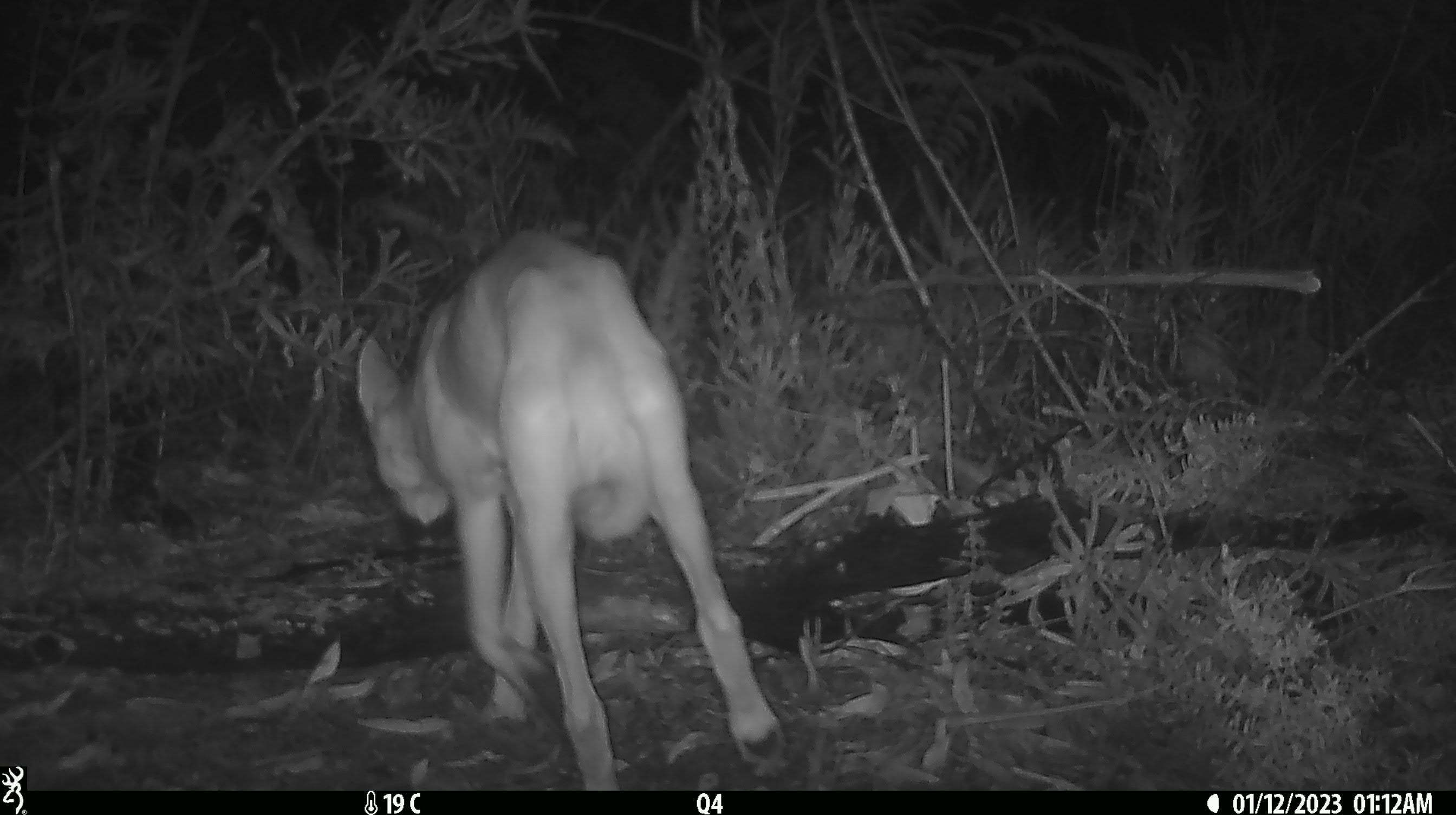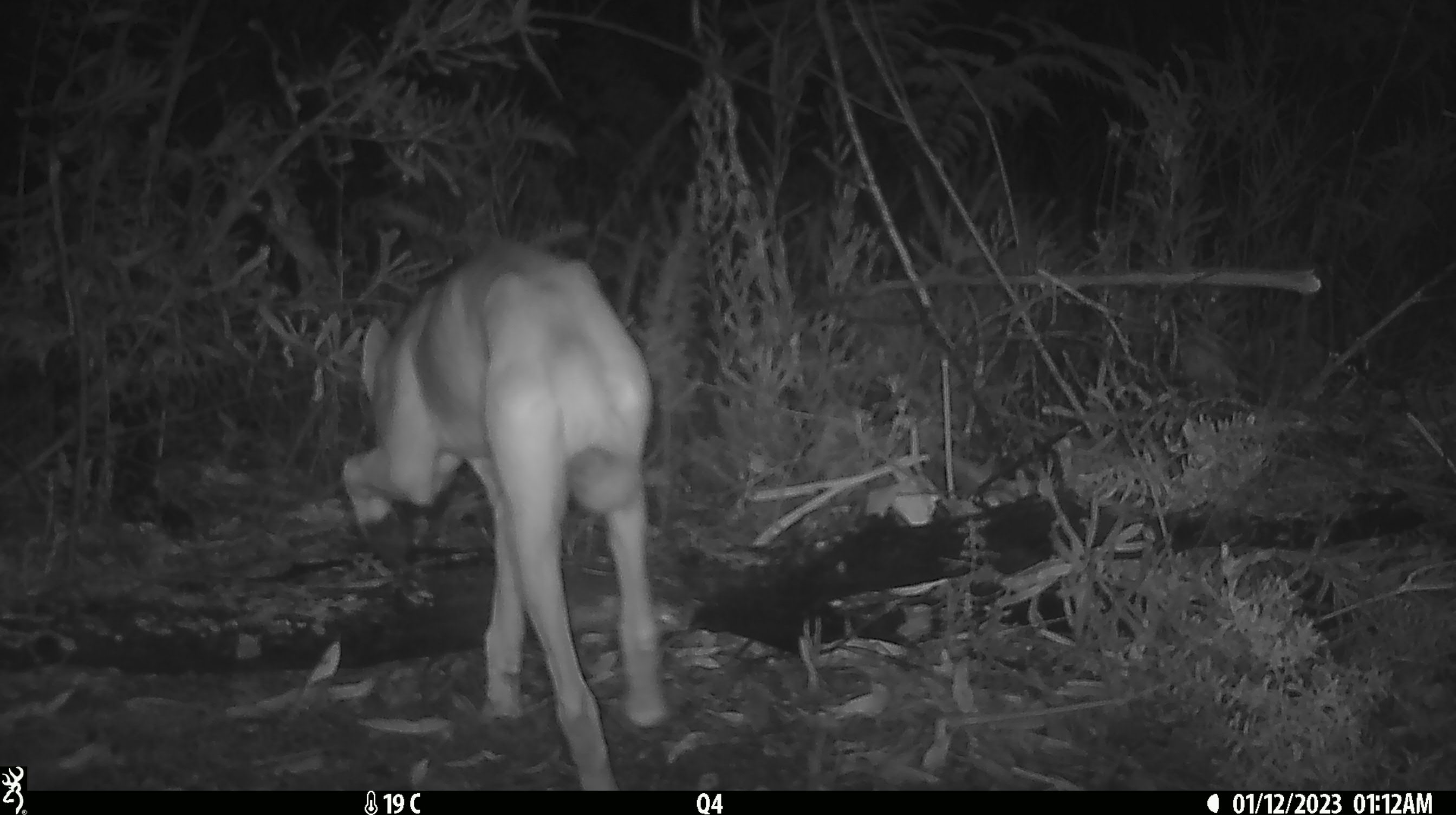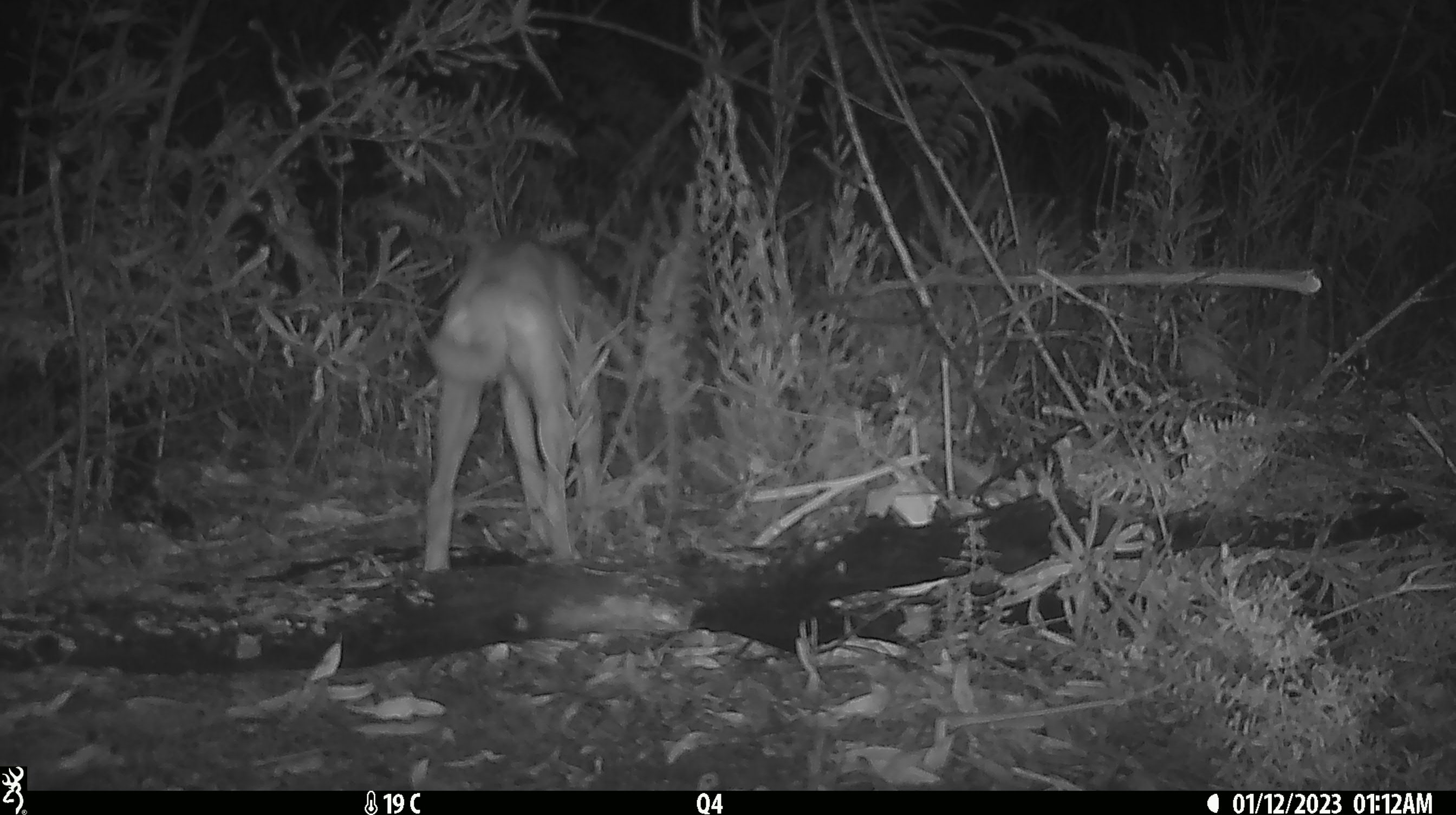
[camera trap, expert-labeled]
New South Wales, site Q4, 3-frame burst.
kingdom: Animalia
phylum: Chordata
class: Mammalia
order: Carnivora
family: Canidae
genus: Canis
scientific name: Canis familiaris dingo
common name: dingo